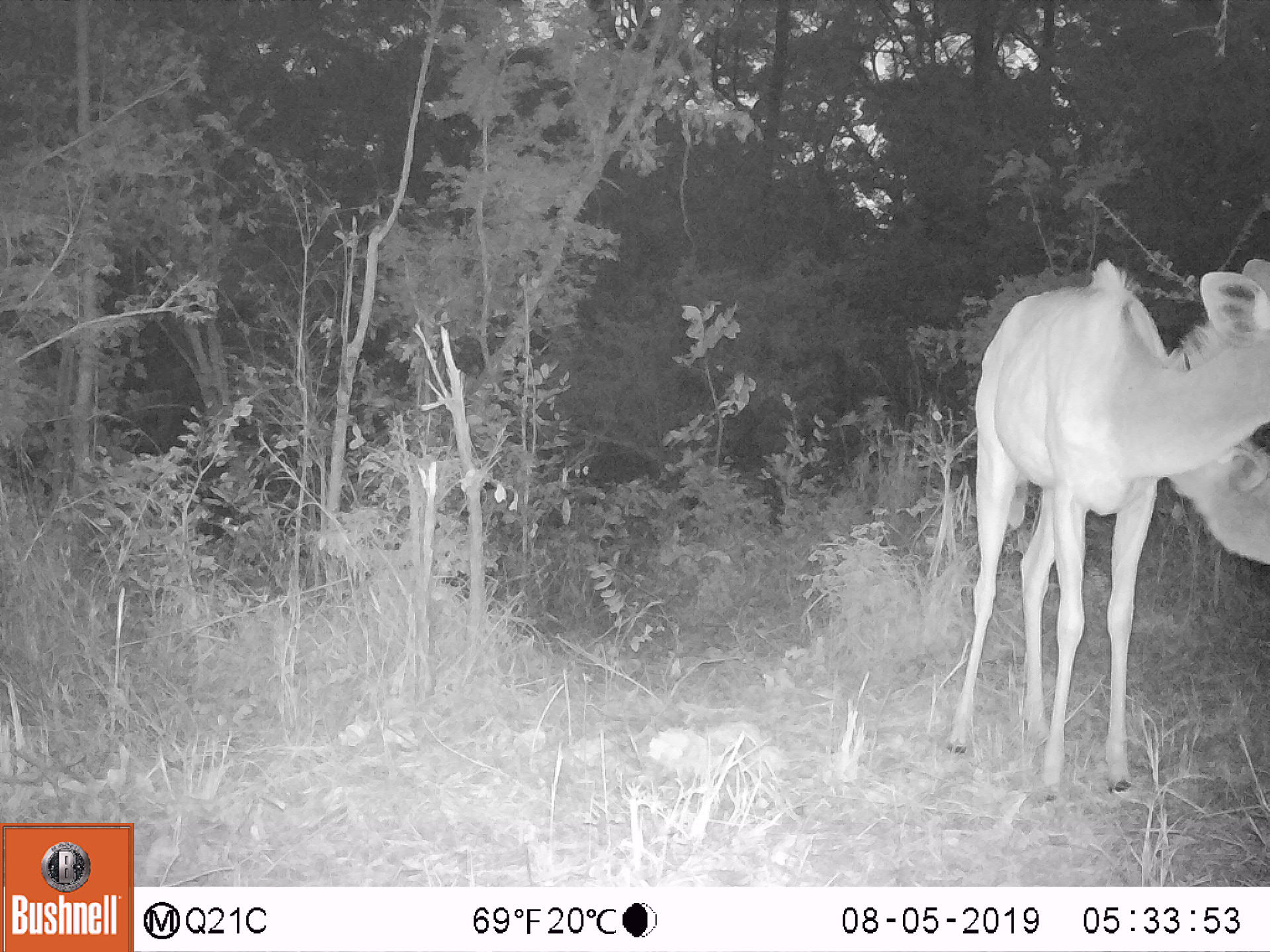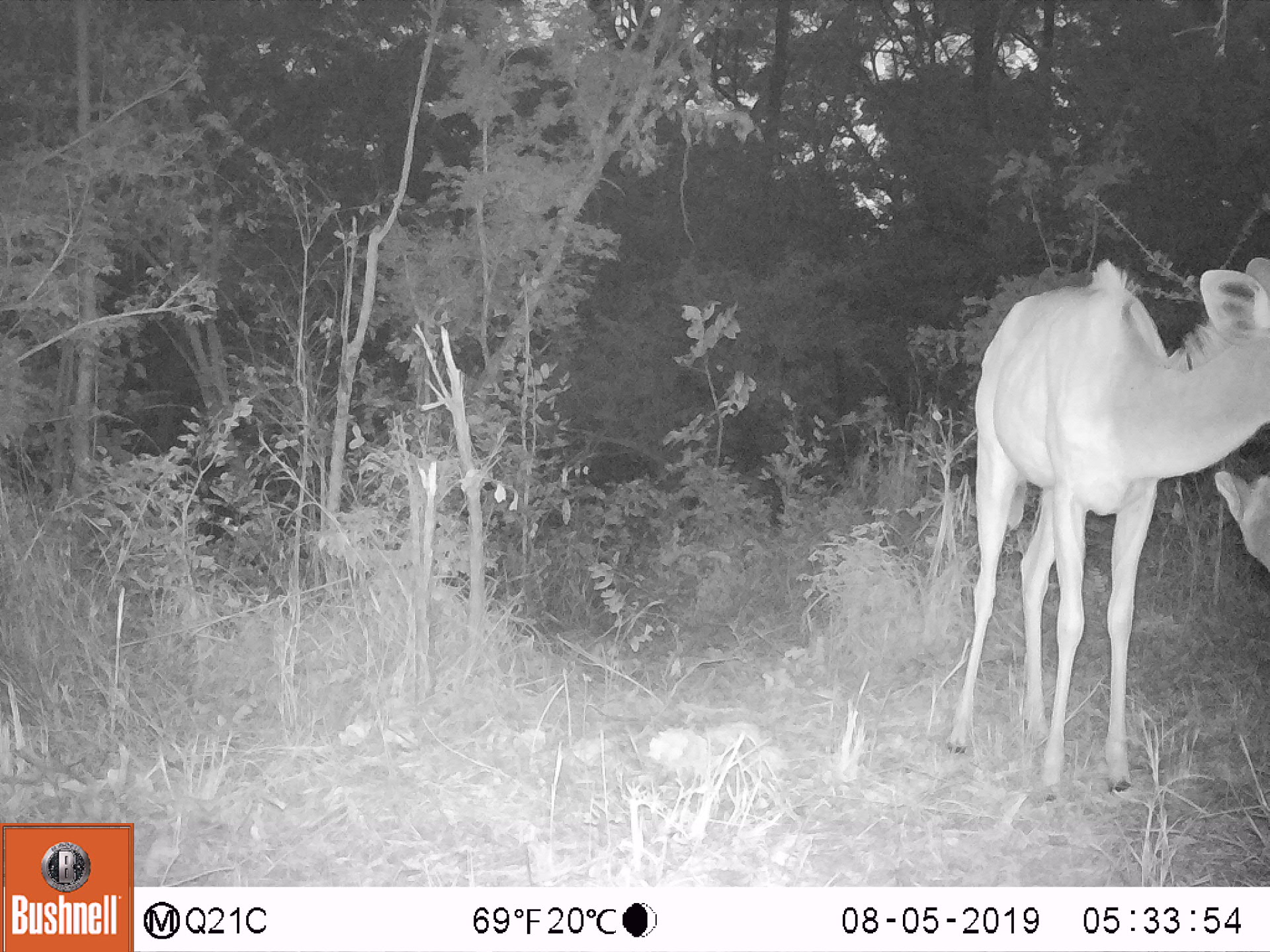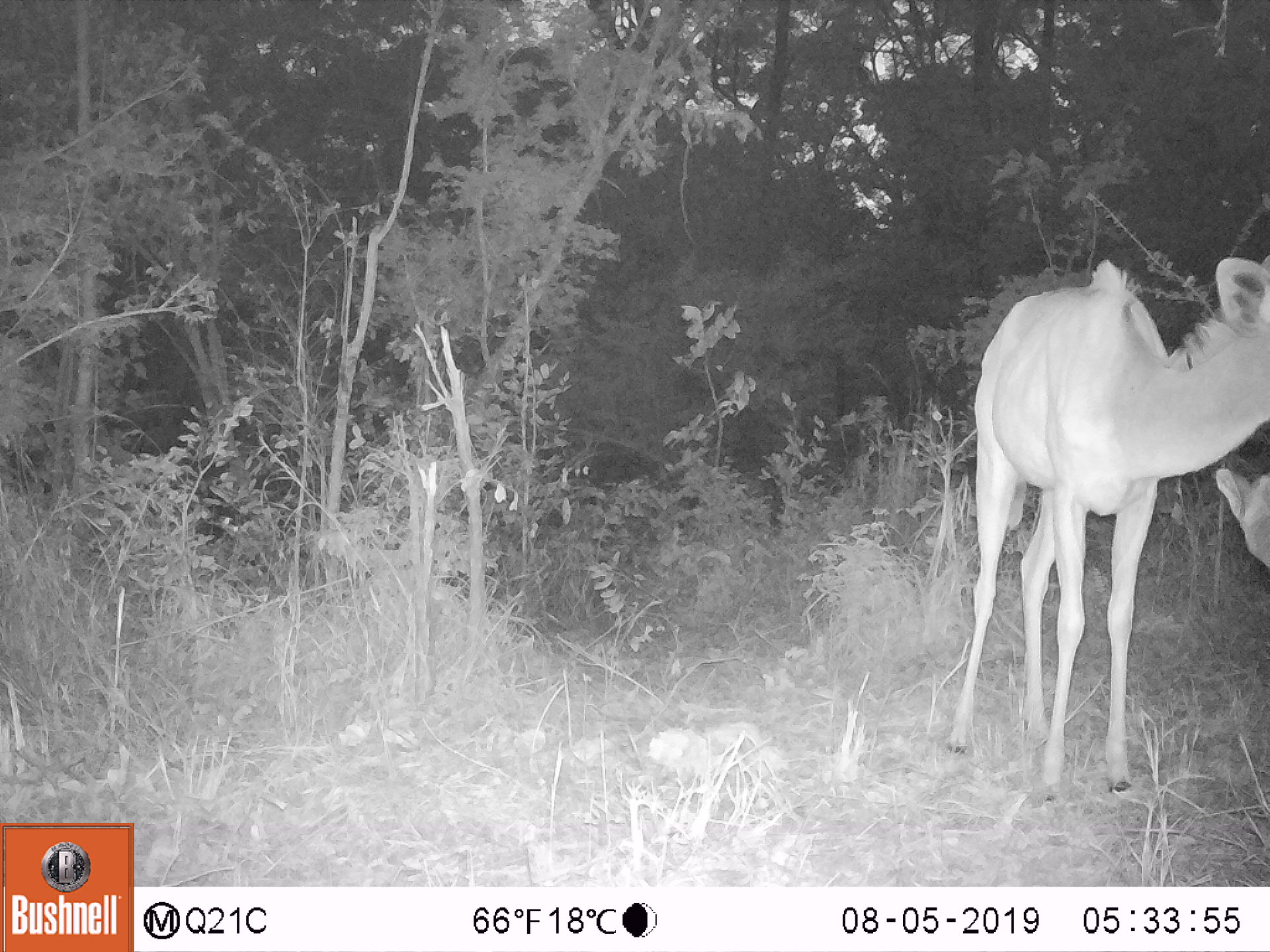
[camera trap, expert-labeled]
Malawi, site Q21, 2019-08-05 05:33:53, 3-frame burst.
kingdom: Animalia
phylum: Chordata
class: Mammalia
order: Artiodactyla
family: Bovidae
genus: Tragelaphus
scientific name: Tragelaphus strepsiceros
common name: greater kudu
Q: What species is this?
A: Greater kudu (Tragelaphus strepsiceros).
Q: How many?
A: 1.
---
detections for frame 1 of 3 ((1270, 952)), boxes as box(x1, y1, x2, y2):
greater kudu: box(932, 246, 1262, 810)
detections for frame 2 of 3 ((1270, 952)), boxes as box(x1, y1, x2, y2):
greater kudu: box(934, 227, 1262, 784)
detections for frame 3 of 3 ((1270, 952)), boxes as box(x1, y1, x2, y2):
greater kudu: box(939, 239, 1262, 814)